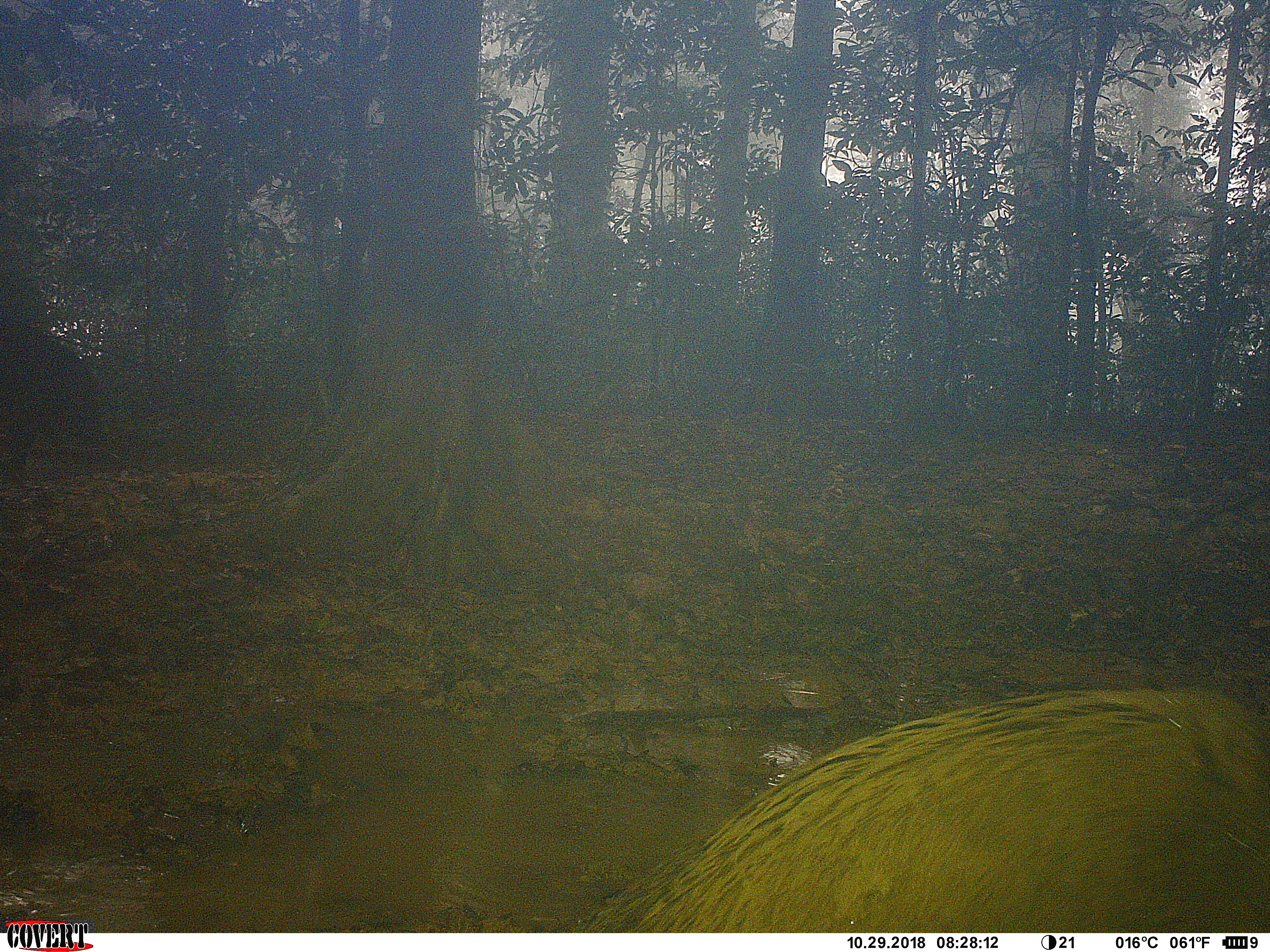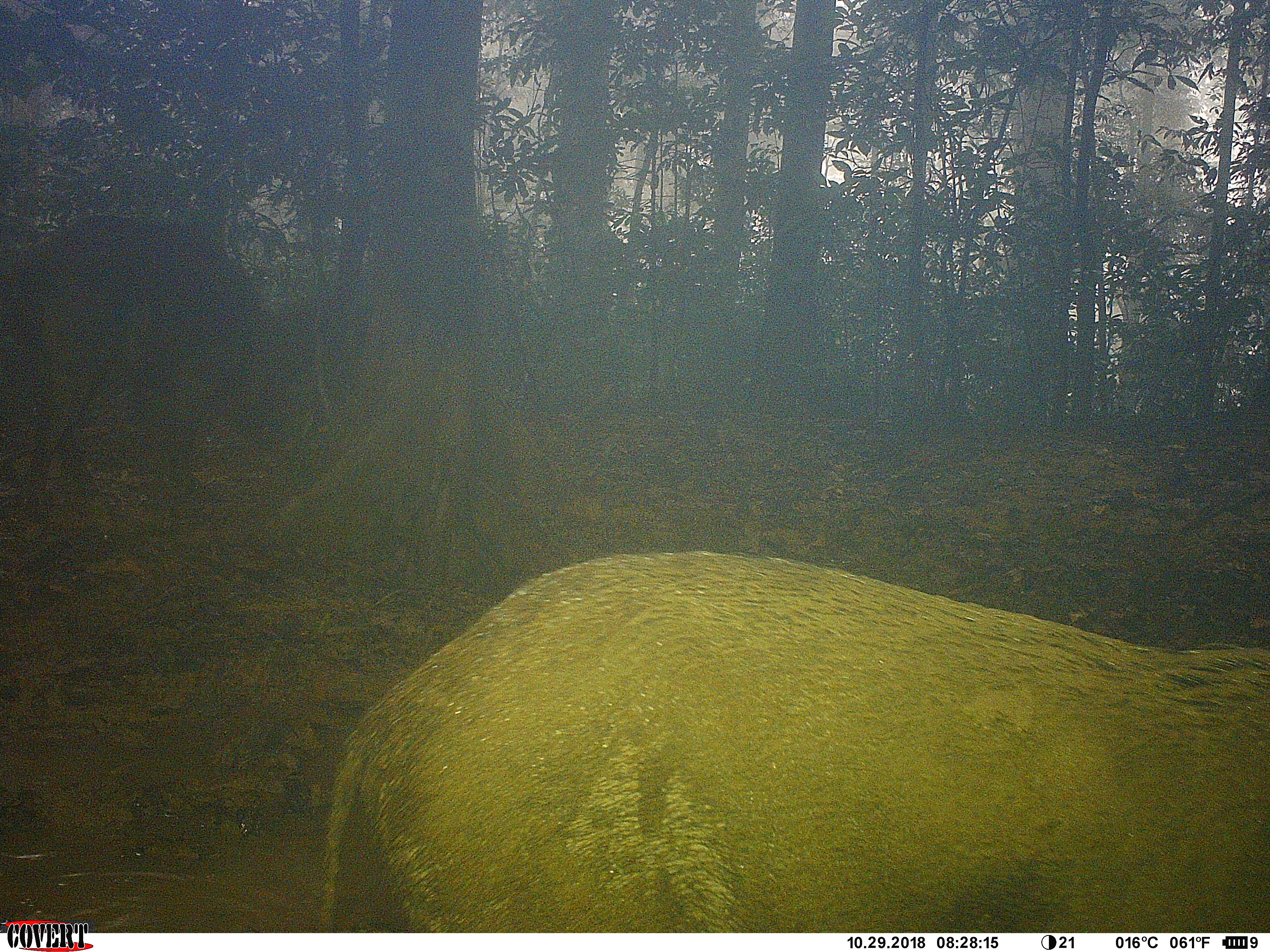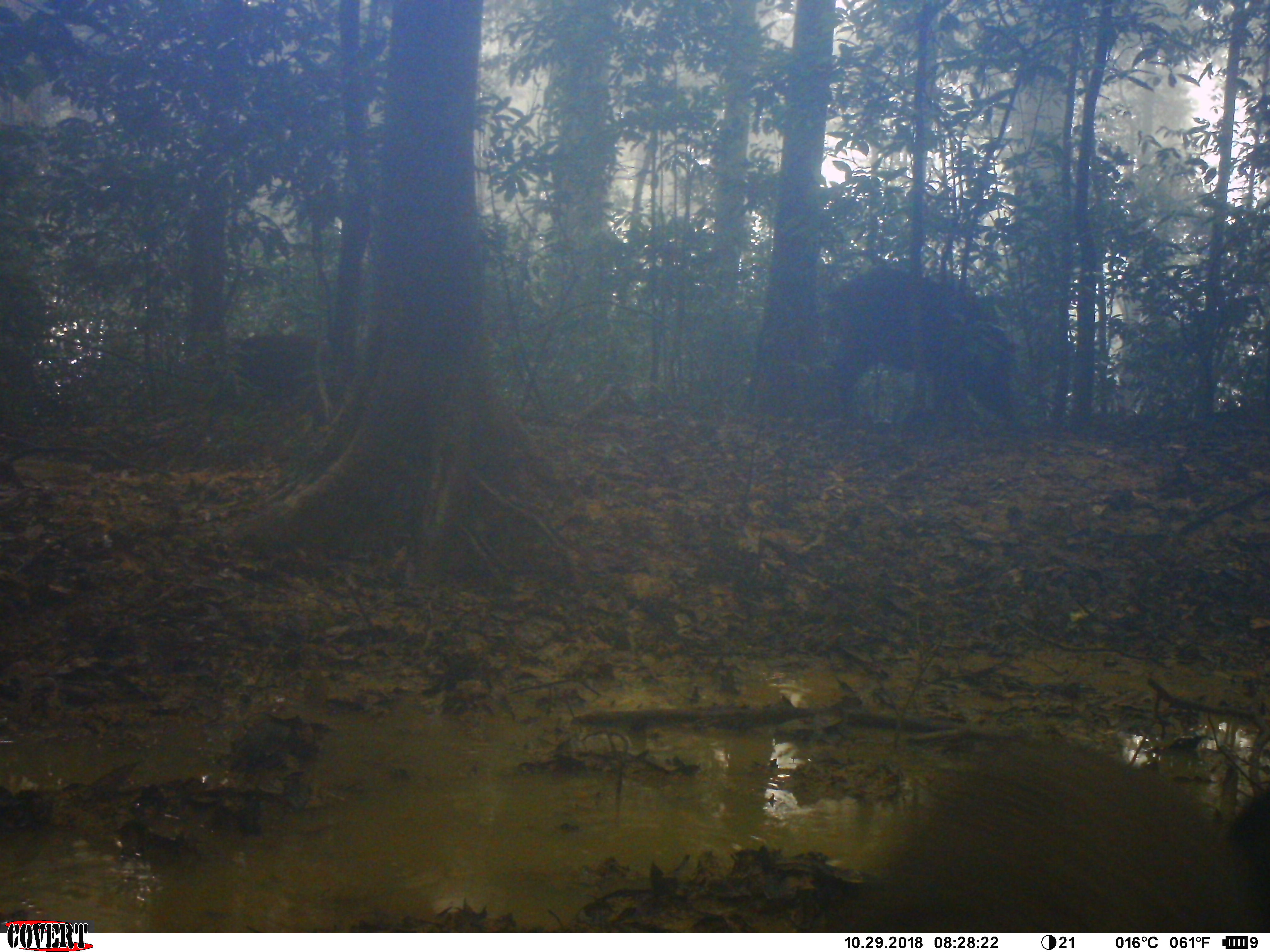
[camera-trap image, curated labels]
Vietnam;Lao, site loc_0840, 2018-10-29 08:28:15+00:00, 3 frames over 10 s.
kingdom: Animalia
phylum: Chordata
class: Mammalia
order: Artiodactyla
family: Suidae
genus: Sus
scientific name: Sus scrofa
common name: eurasian wild pig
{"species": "eurasian wild pig (Sus scrofa)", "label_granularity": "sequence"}